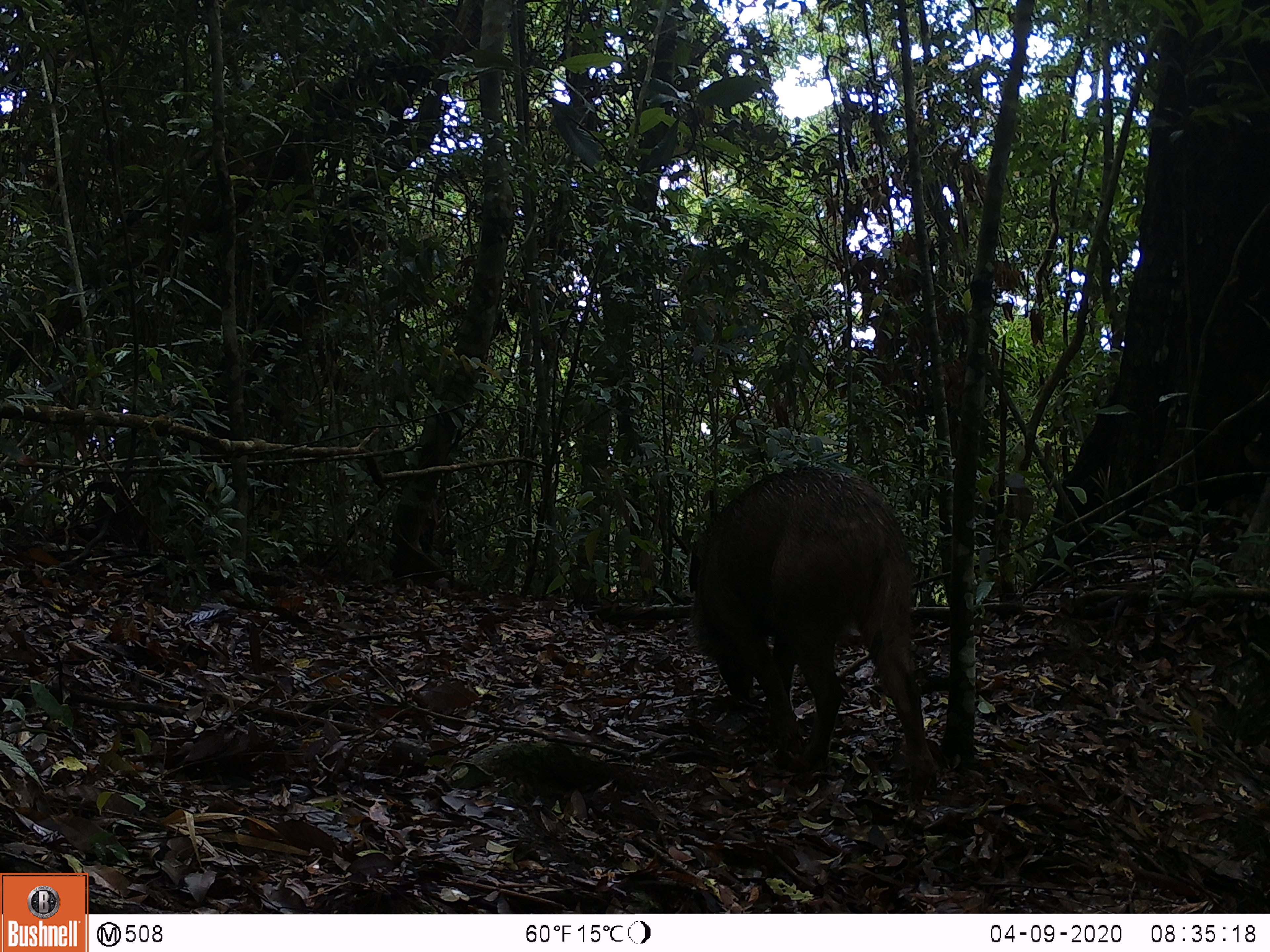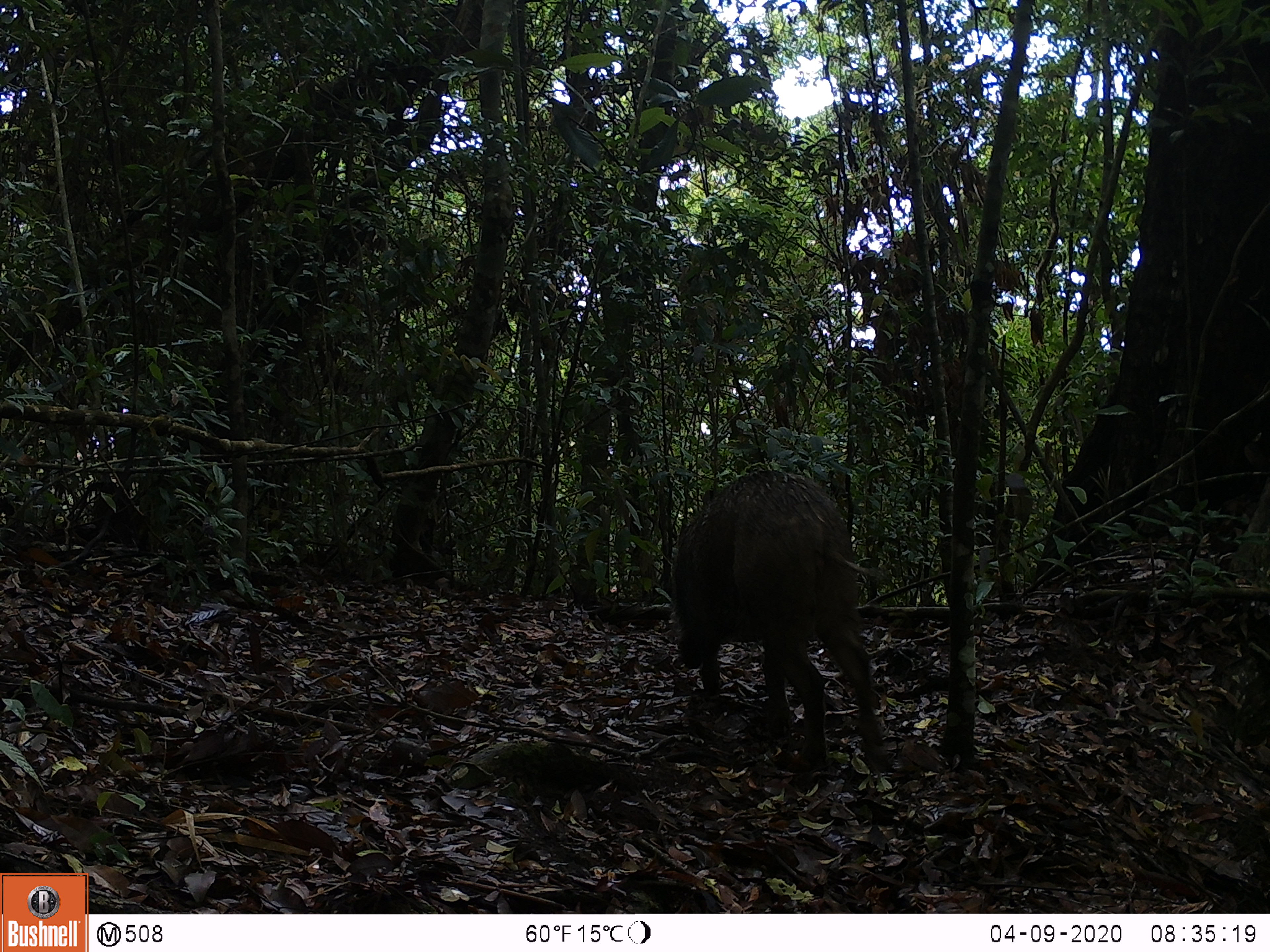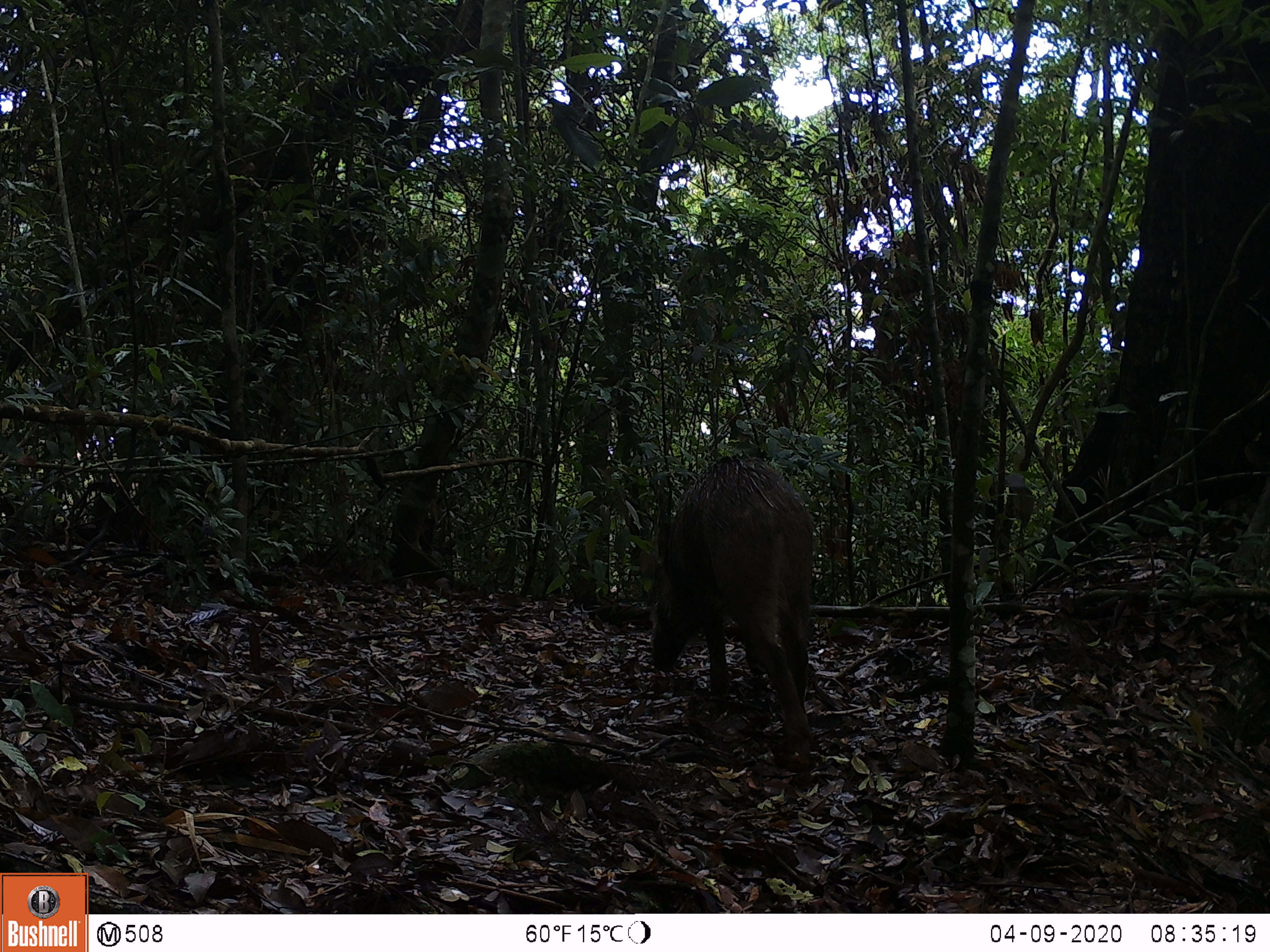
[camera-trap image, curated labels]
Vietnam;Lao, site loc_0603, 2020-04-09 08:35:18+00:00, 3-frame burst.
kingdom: Animalia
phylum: Chordata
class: Mammalia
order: Artiodactyla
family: Suidae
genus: Sus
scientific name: Sus scrofa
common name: eurasian wild pig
Eurasian wild pig (Sus scrofa). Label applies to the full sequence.